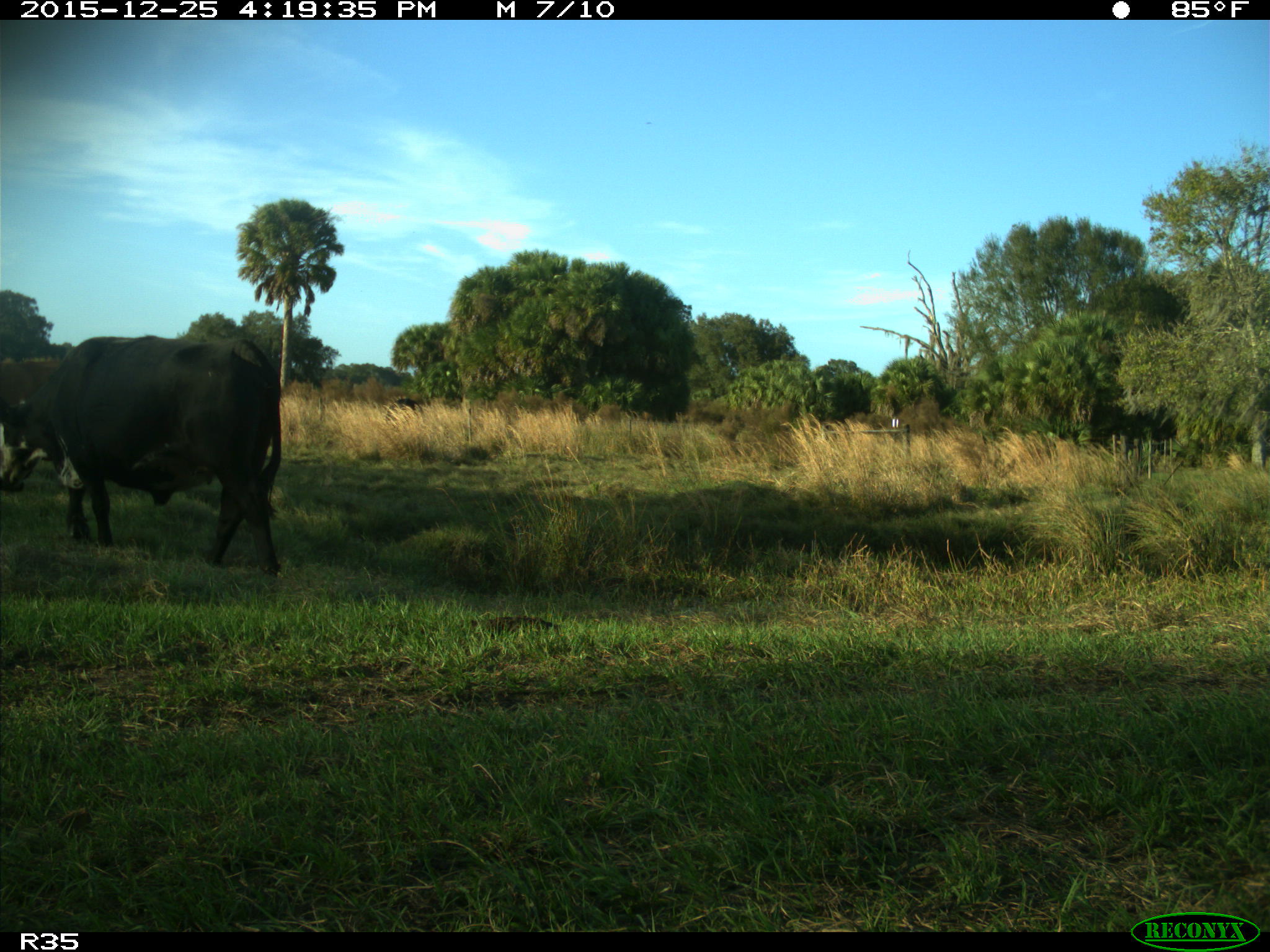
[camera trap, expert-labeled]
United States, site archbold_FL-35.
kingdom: Animalia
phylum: Chordata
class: Mammalia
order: Artiodactyla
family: Bovidae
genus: Bos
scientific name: Bos taurus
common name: domestic cow